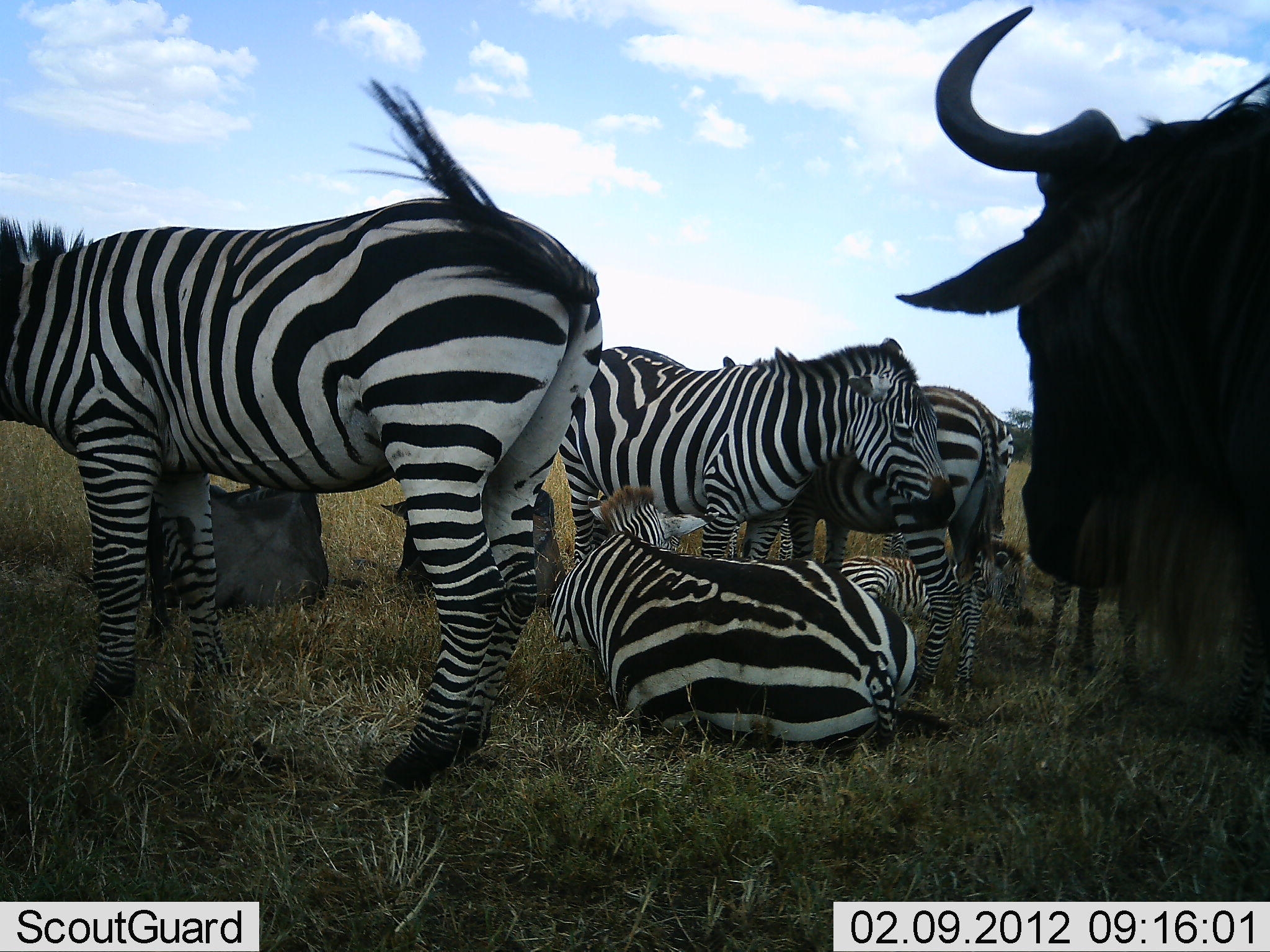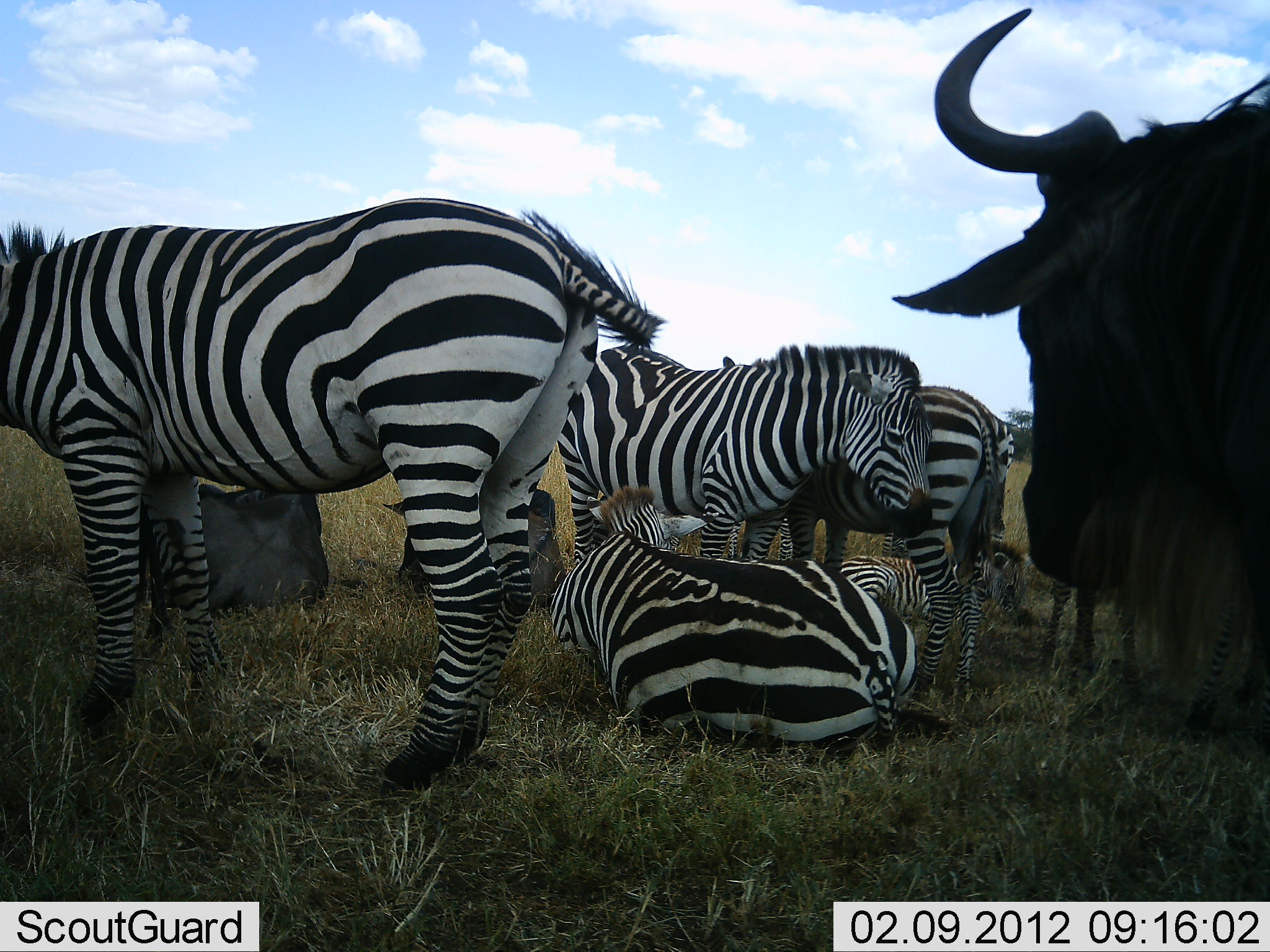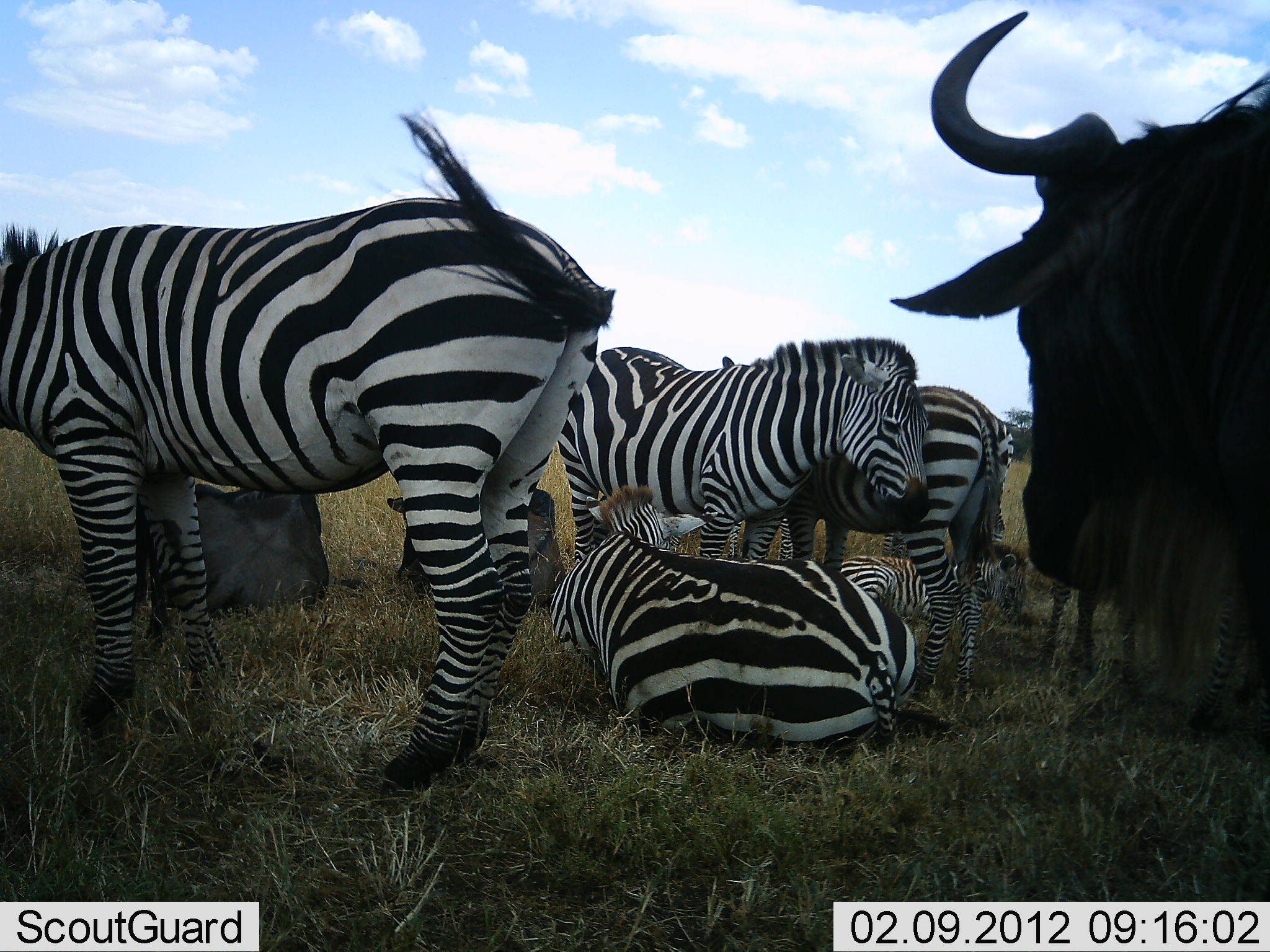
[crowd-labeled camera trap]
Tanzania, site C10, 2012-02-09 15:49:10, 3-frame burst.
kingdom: Animalia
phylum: Chordata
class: Mammalia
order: Artiodactyla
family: Bovidae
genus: Connochaetes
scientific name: Connochaetes taurinus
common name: blue wildebeest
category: wildebeest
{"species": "wildebeest (blue wildebeest) (Connochaetes taurinus)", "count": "2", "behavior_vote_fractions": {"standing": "89%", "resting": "53%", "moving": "0%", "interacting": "0%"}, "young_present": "5%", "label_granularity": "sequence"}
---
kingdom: Animalia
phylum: Chordata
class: Mammalia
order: Perissodactyla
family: Equidae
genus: Equus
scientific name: Equus quagga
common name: plains zebra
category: zebra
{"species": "zebra (plains zebra) (Equus quagga)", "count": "6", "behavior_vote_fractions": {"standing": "81%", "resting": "100%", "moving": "0%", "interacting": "14%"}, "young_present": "43%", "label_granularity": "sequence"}